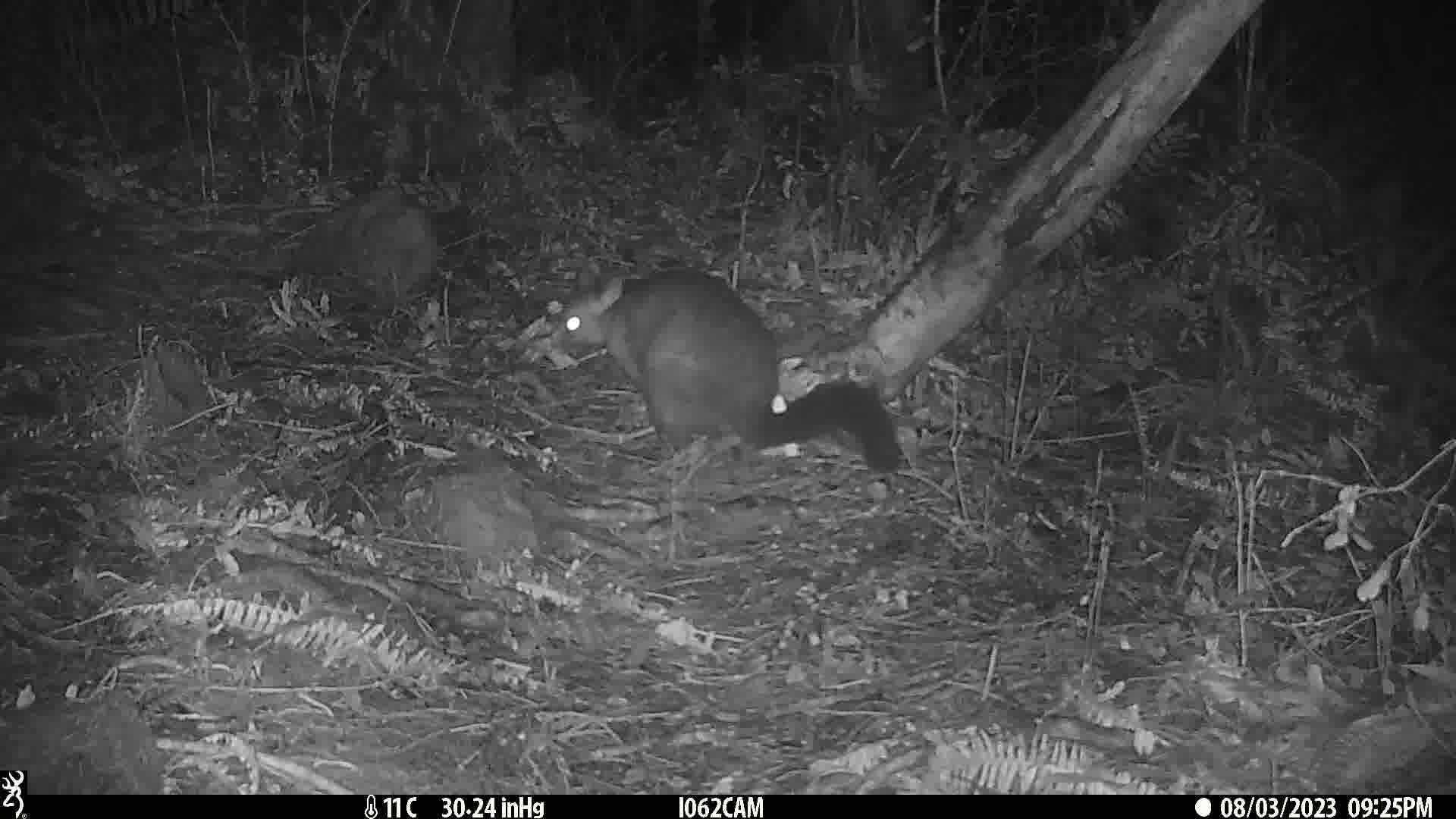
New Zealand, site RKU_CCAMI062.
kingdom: Animalia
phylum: Chordata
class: Mammalia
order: Diprotodontia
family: Phalangeridae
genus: Trichosurus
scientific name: Trichosurus vulpecula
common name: common brushtail possum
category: possum